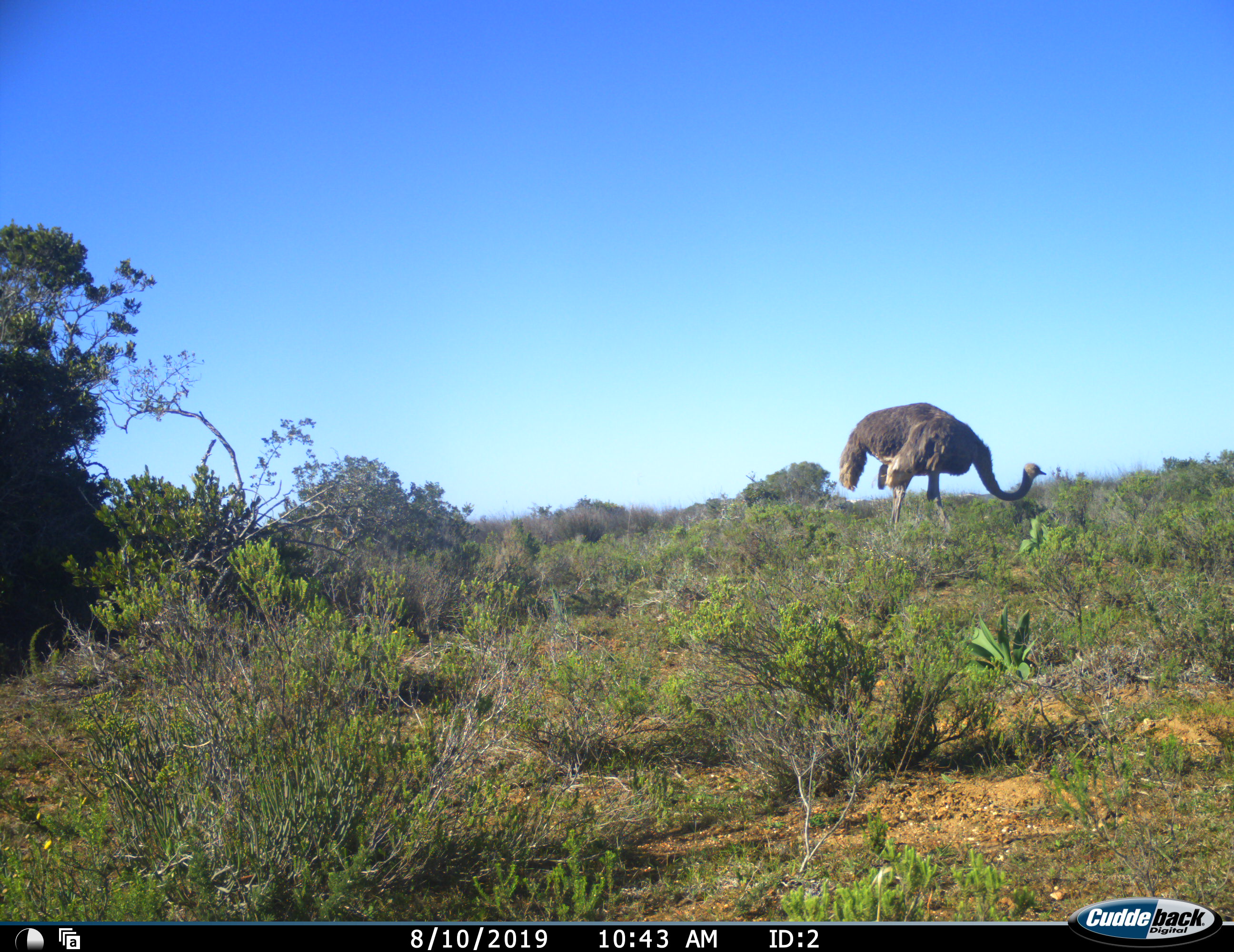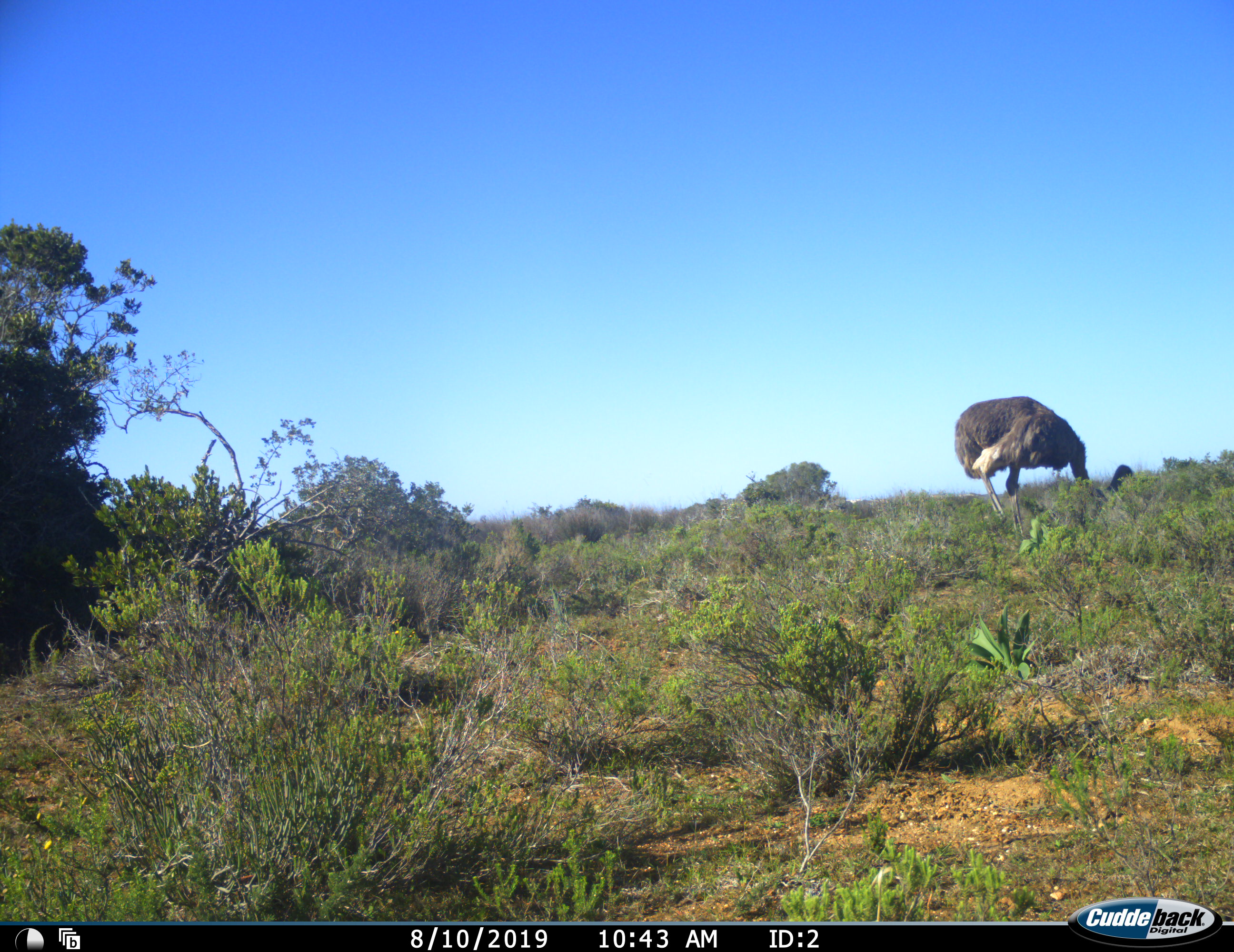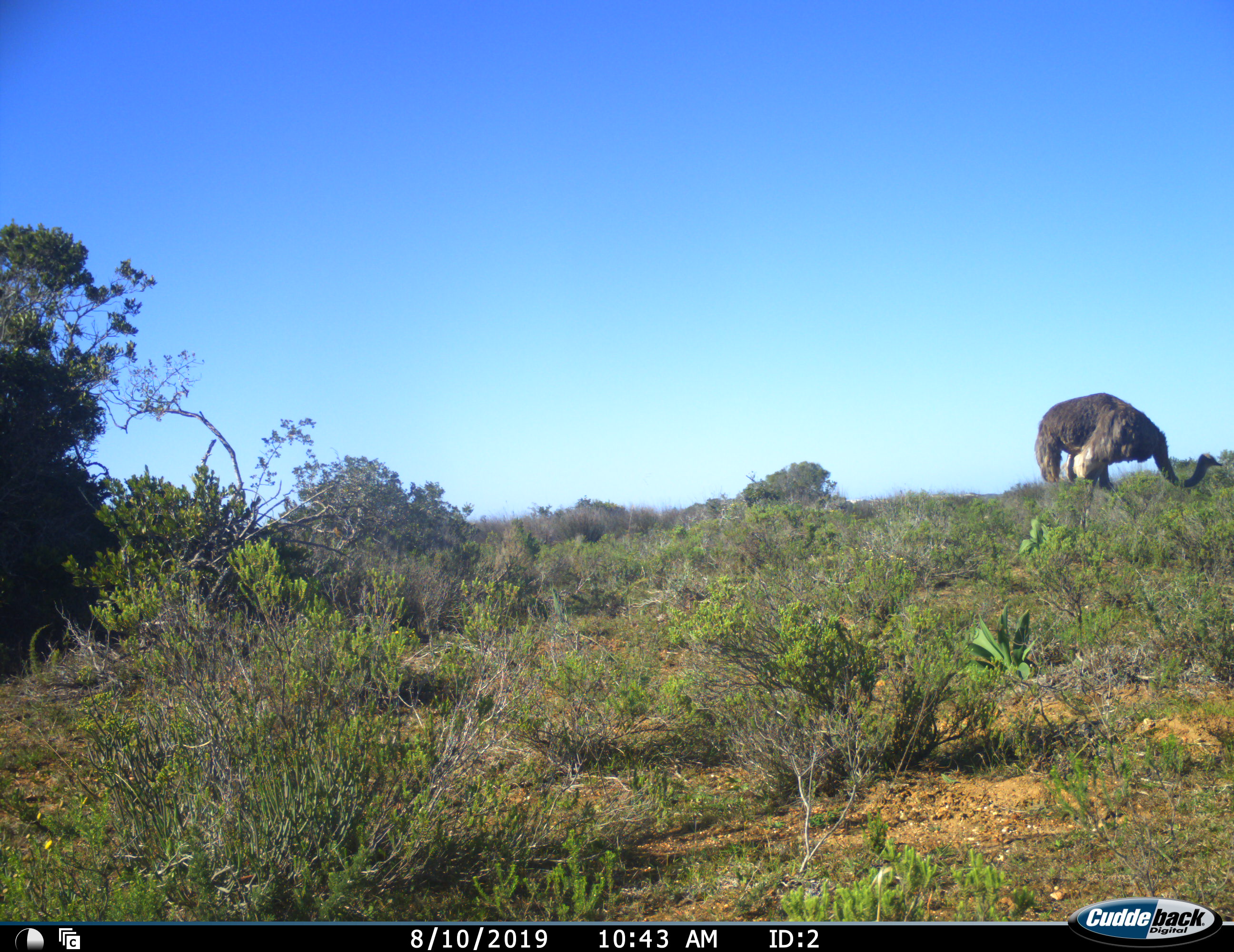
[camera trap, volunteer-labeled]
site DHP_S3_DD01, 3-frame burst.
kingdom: Animalia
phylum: Chordata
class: Aves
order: Struthioniformes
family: Struthionidae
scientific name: Struthionidae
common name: ostrich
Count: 1.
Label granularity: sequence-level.